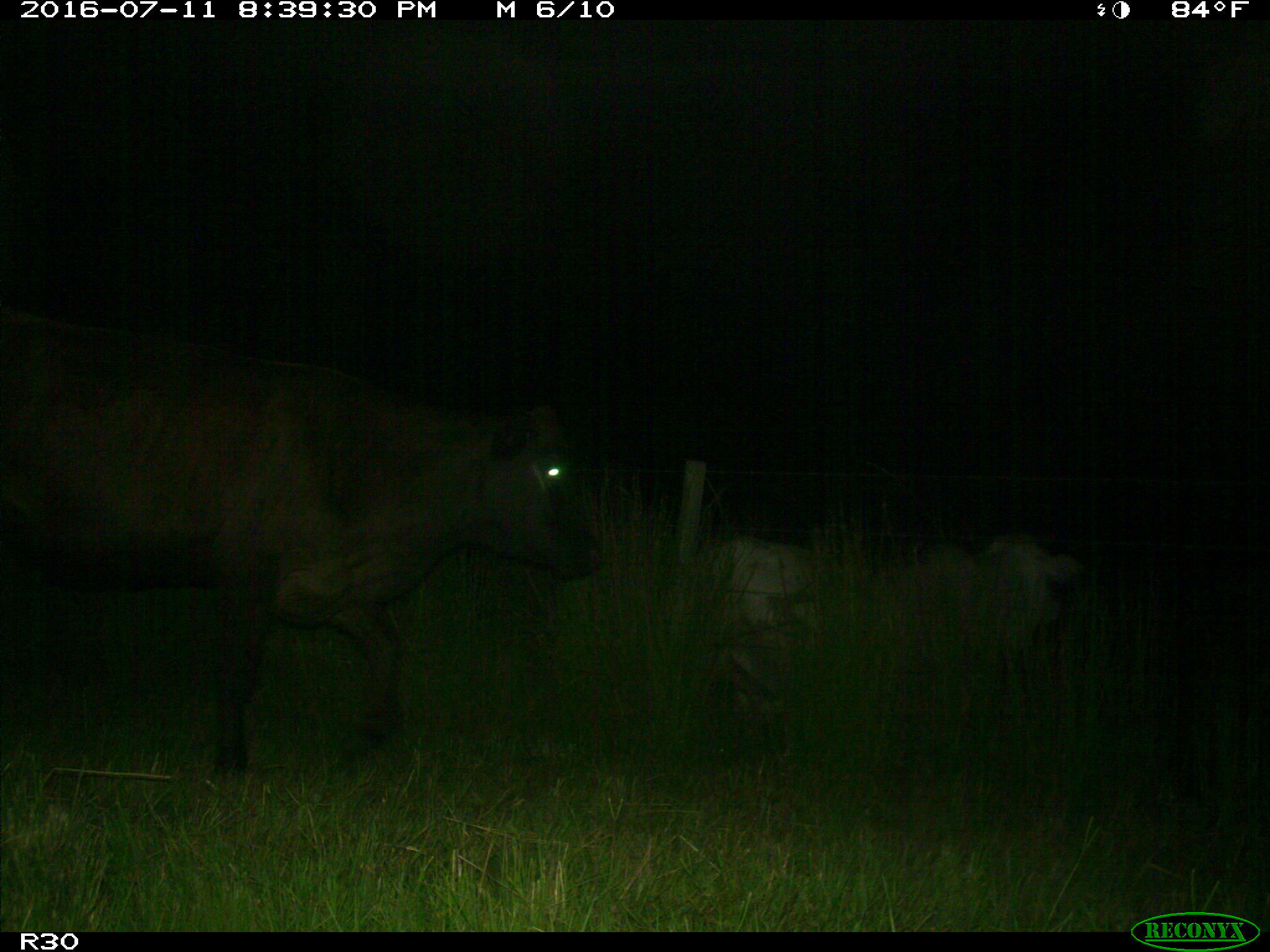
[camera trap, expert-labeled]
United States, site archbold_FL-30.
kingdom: Animalia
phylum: Chordata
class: Mammalia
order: Artiodactyla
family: Bovidae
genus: Bos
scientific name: Bos taurus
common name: domestic cow